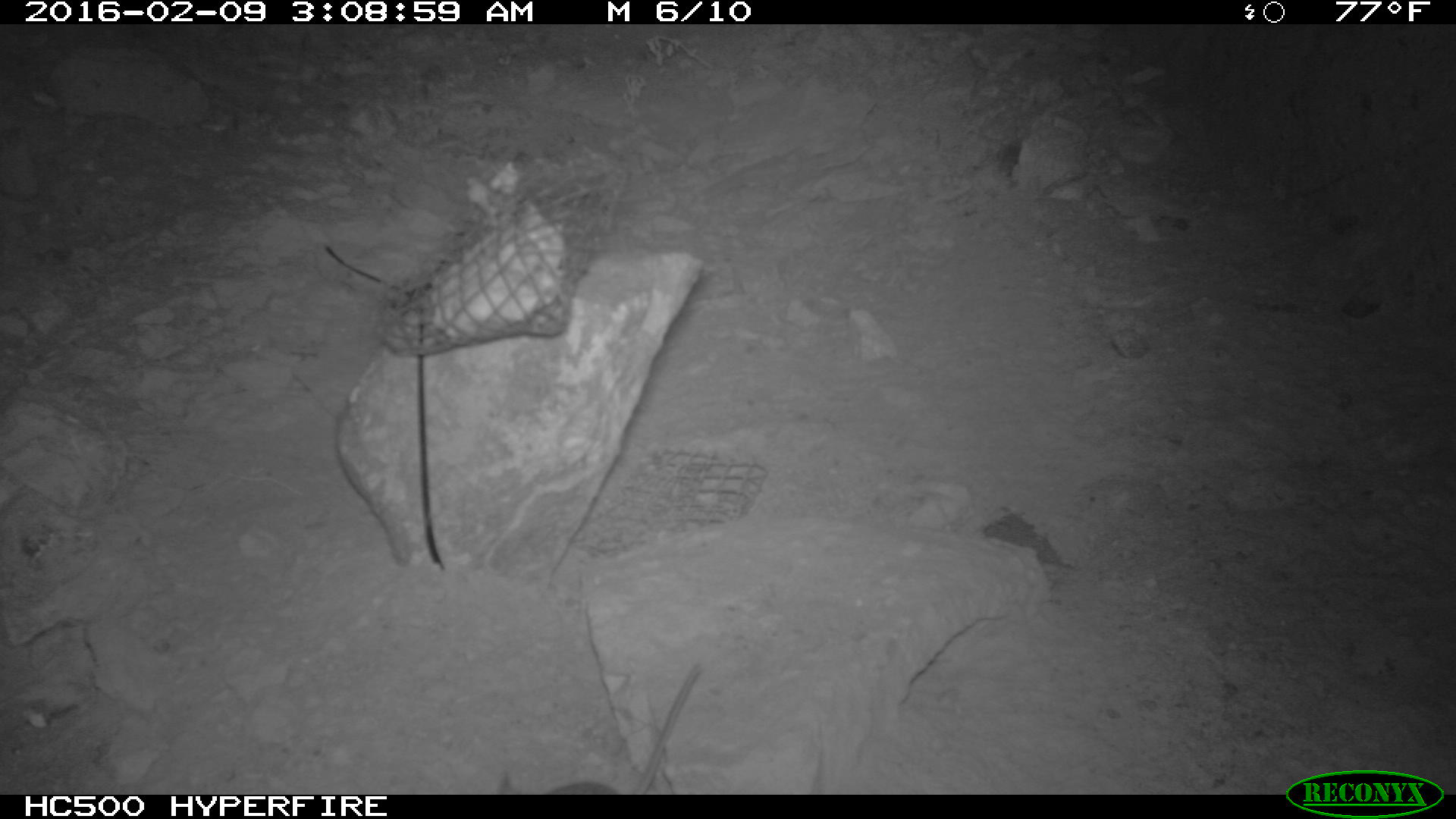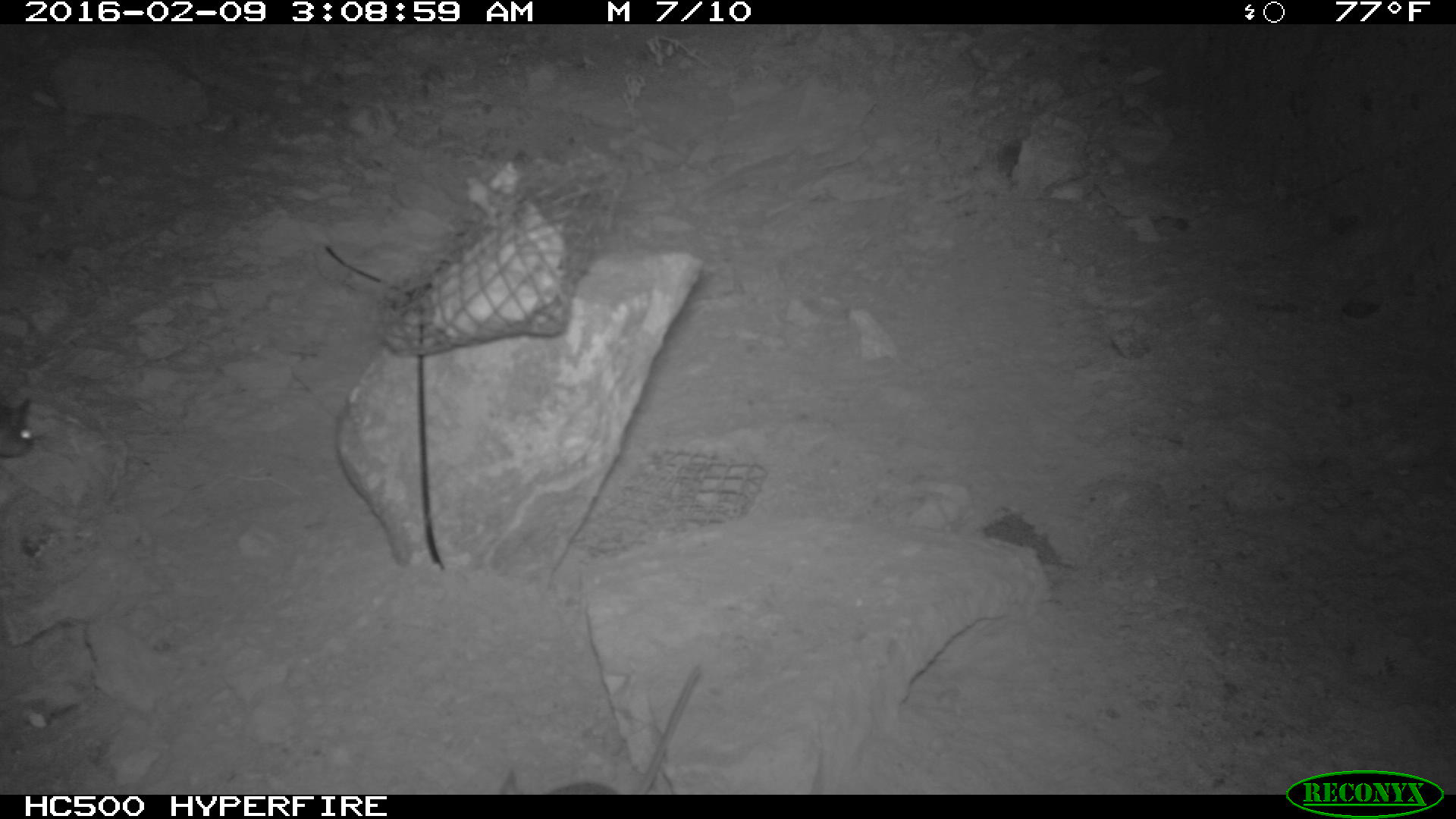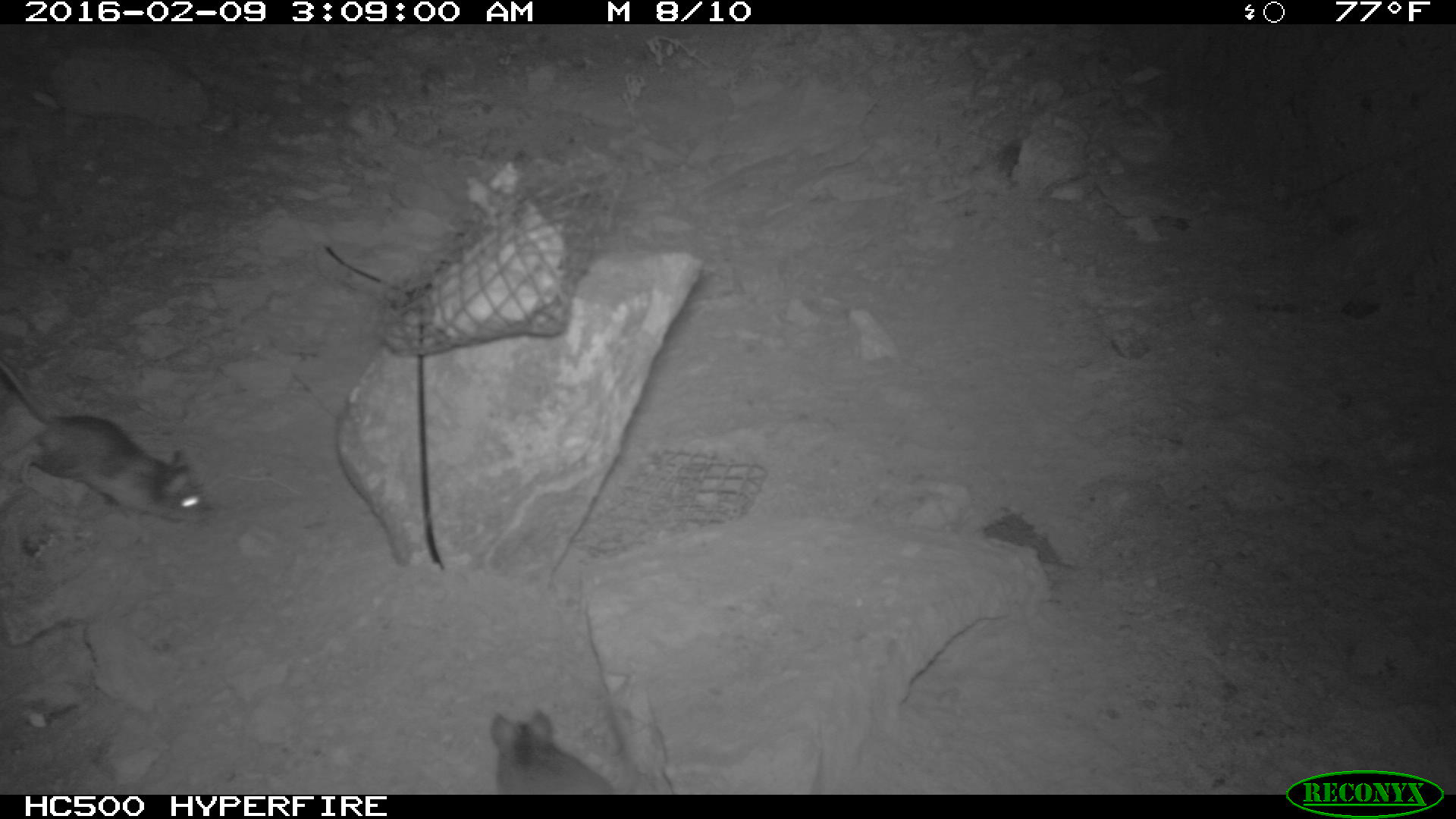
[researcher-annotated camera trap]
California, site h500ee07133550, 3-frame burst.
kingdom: Animalia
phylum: Chordata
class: Mammalia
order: Rodentia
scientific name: Rodentia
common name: rodent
Rodent (Rodentia).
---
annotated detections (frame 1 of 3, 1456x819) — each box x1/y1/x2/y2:
rodent: 497/662/703/794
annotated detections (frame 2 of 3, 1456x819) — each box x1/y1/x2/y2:
rodent: 499/764/614/792; 0/397/34/463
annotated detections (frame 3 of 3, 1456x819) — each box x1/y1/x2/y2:
rodent: 0/360/216/522; 491/708/617/794